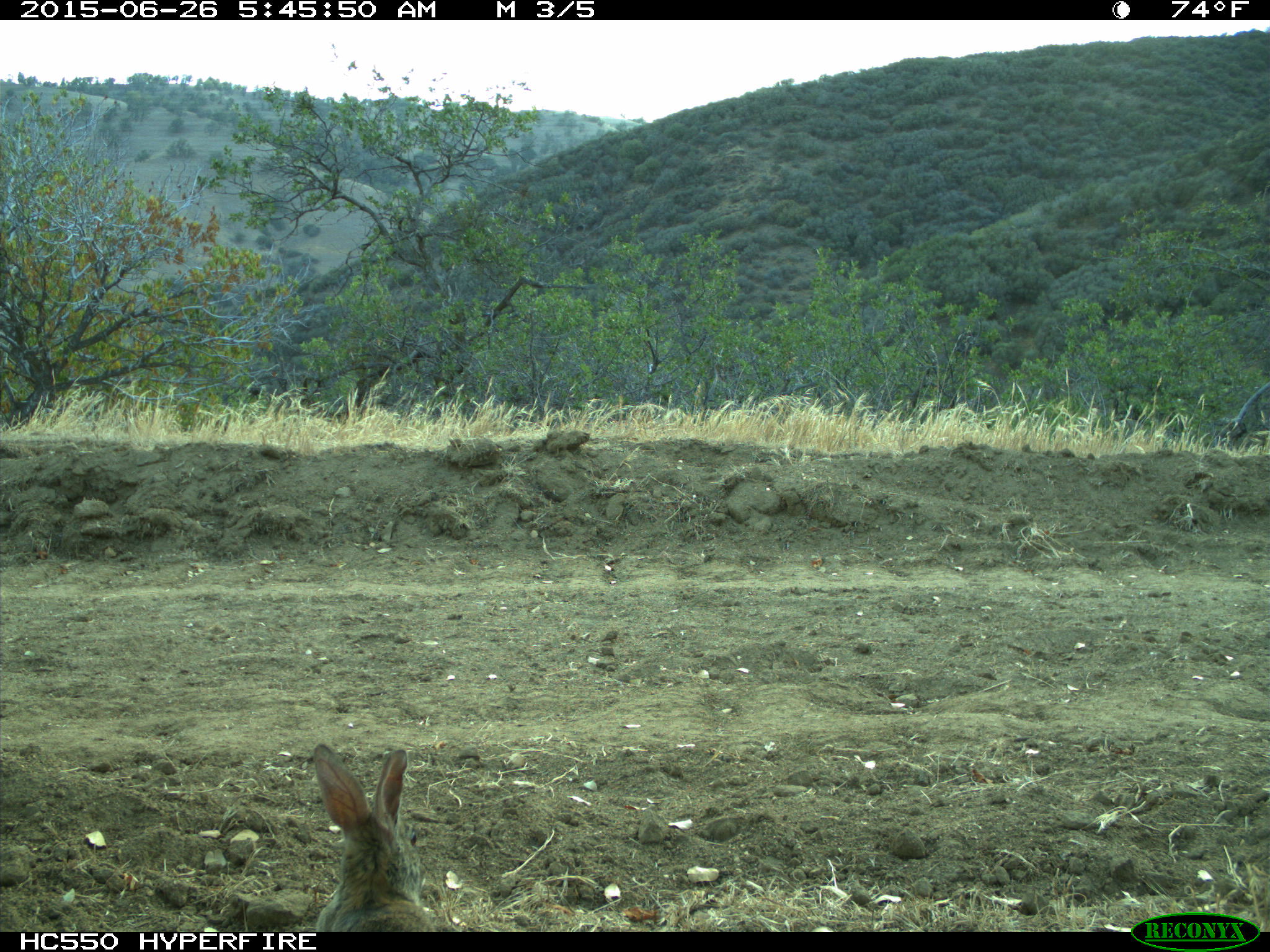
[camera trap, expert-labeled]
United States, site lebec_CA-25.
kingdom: Animalia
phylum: Chordata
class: Mammalia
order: Lagomorpha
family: Leporidae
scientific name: Leporidae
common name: rabbits and hares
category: unidentified rabbit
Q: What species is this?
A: Unidentified rabbit (rabbits and hares) (Leporidae).